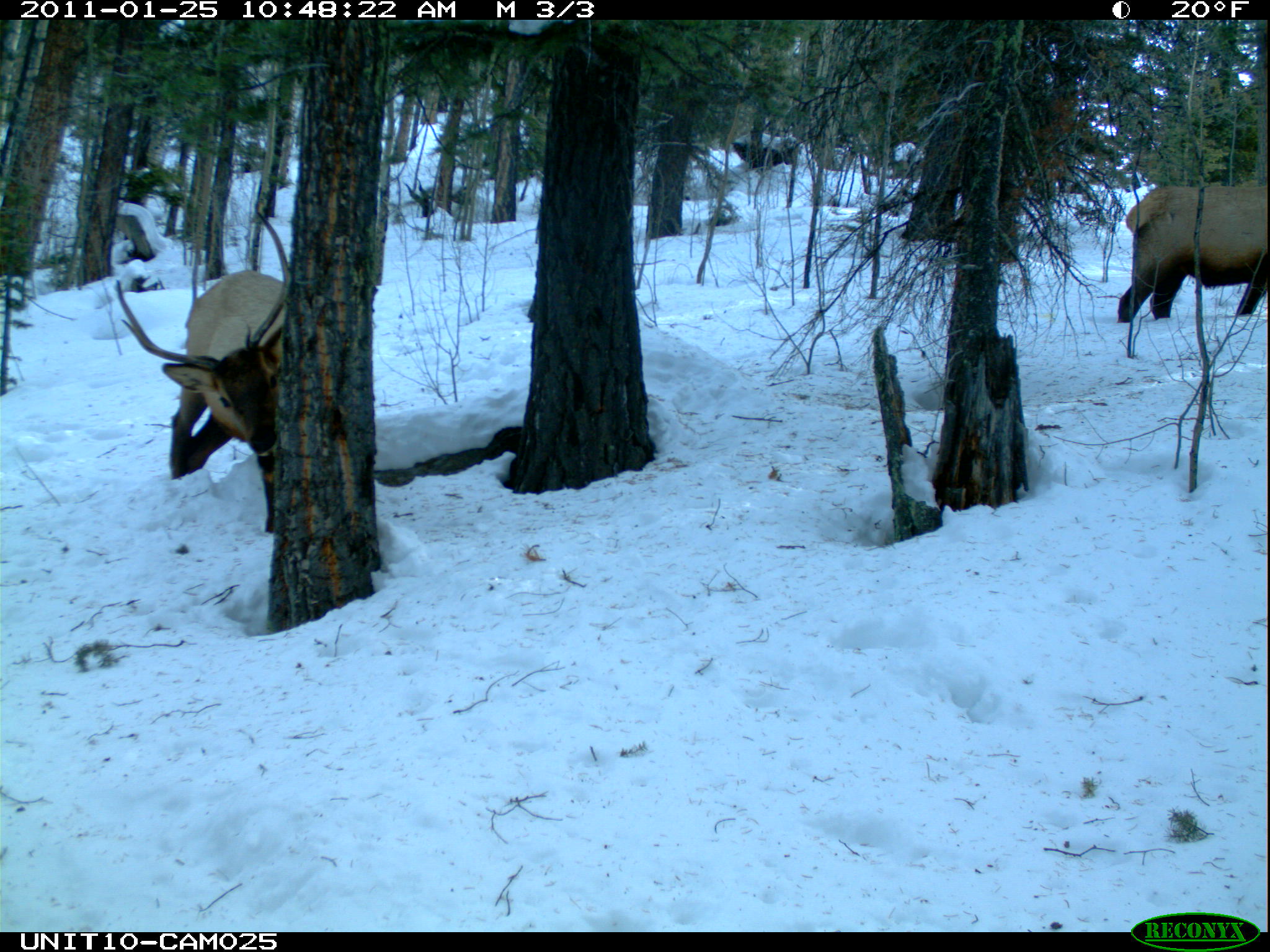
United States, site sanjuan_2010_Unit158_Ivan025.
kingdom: Animalia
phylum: Chordata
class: Mammalia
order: Artiodactyla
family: Cervidae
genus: Cervus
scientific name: Cervus elaphus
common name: red deer